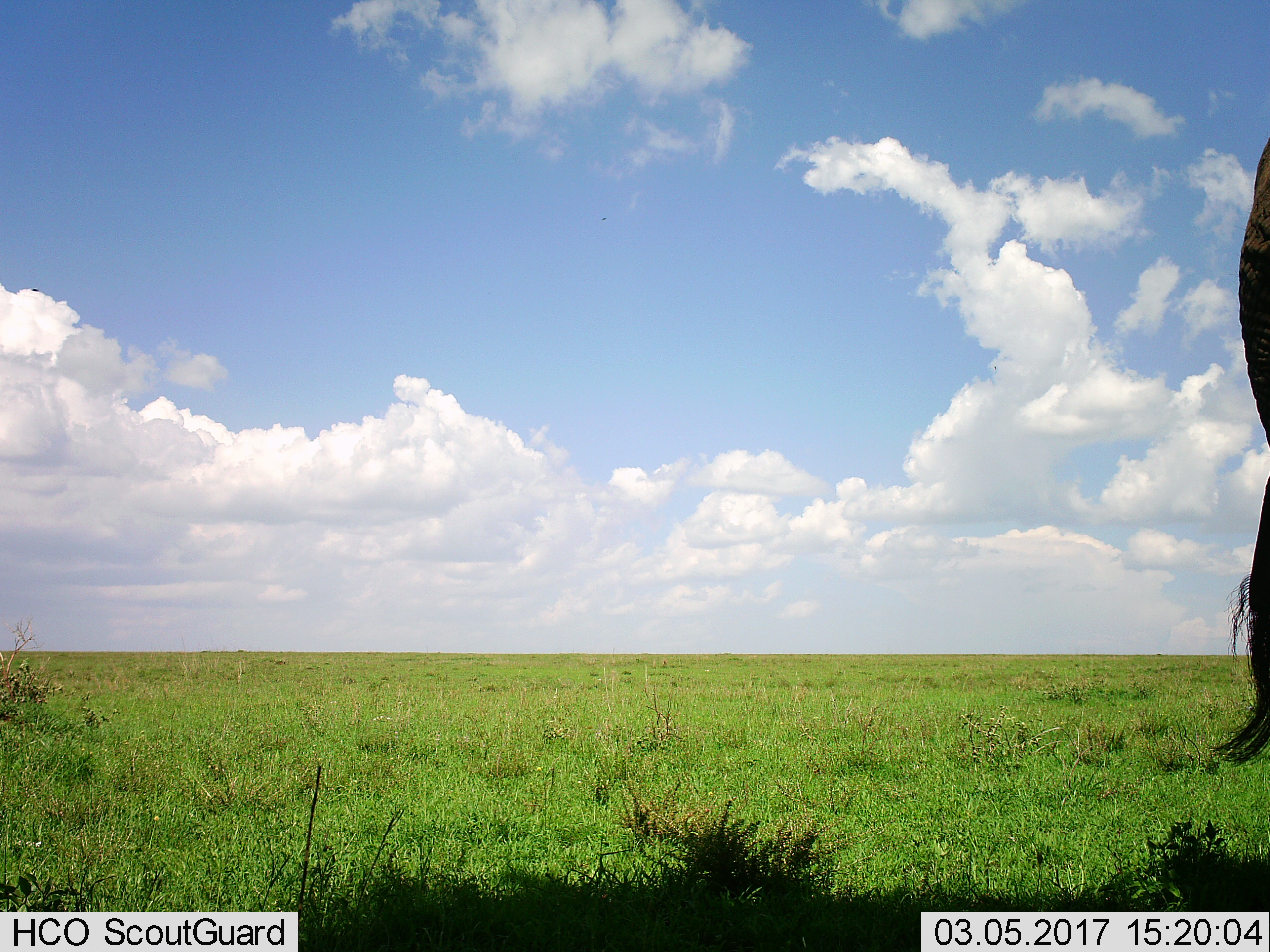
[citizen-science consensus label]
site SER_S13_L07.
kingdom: Animalia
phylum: Chordata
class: Mammalia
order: Proboscidea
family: Elephantidae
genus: Loxodonta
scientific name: Loxodonta africana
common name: african bush elephant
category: elephant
Elephant (african bush elephant) (Loxodonta africana), count 1. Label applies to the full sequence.